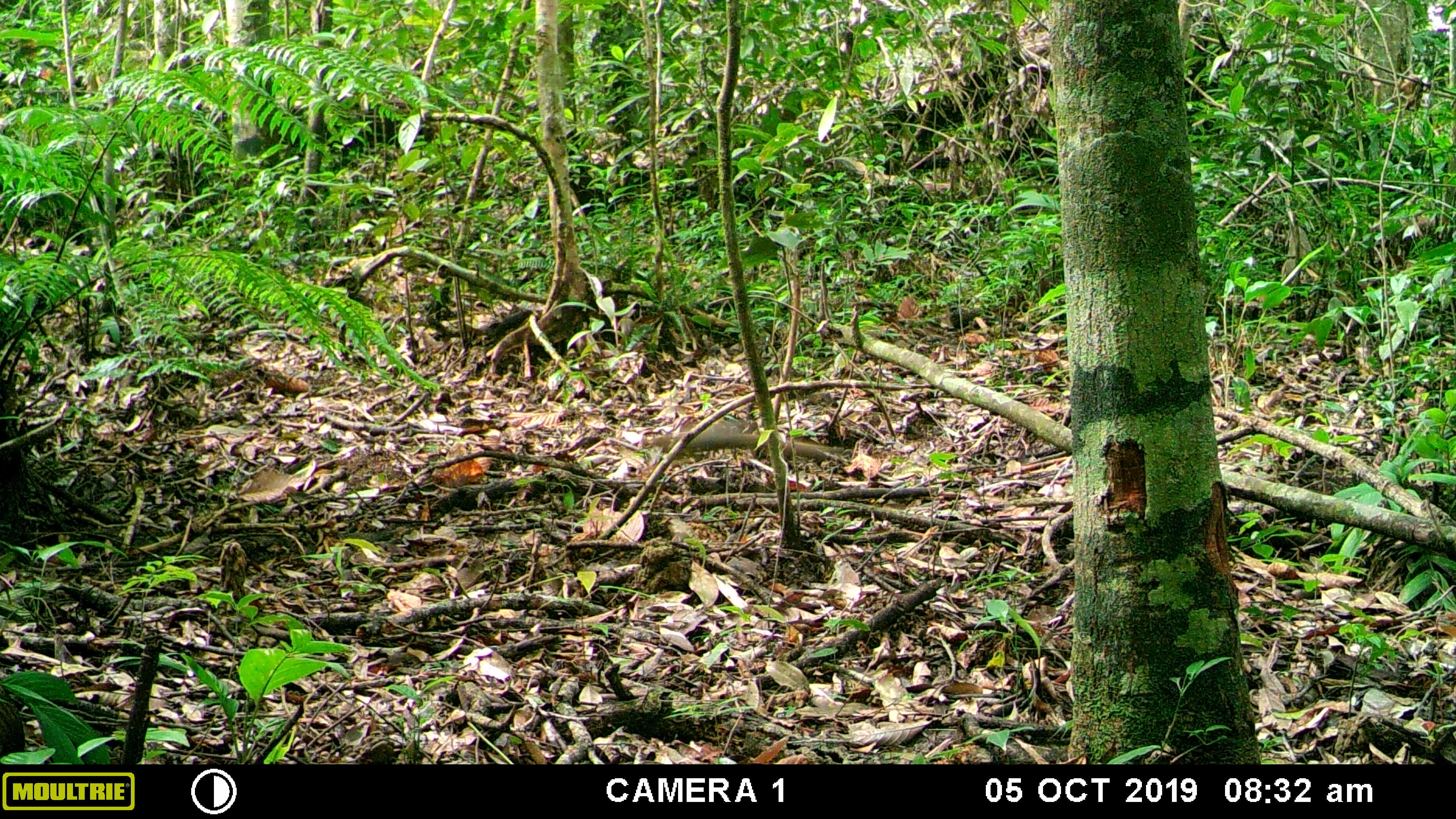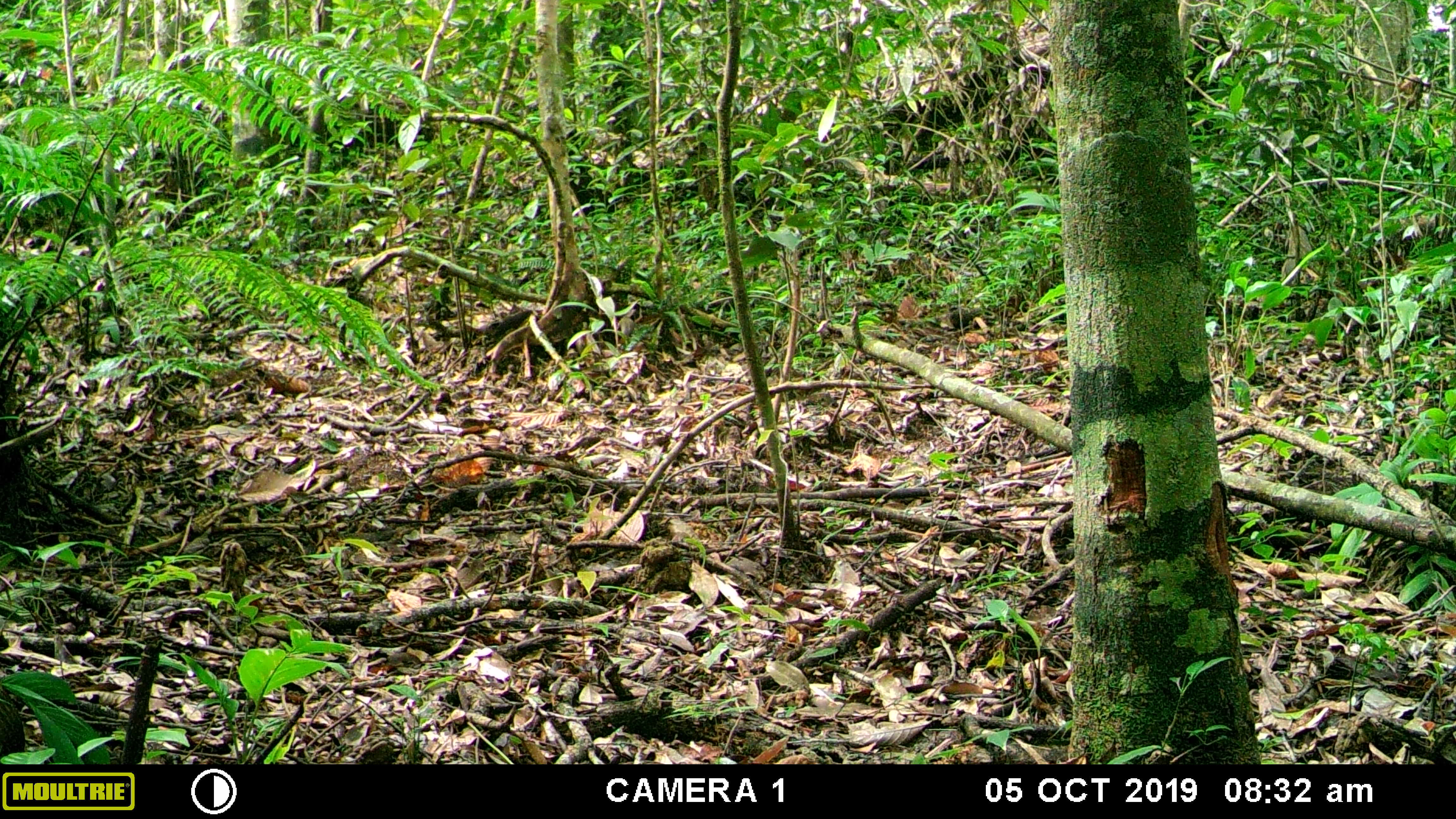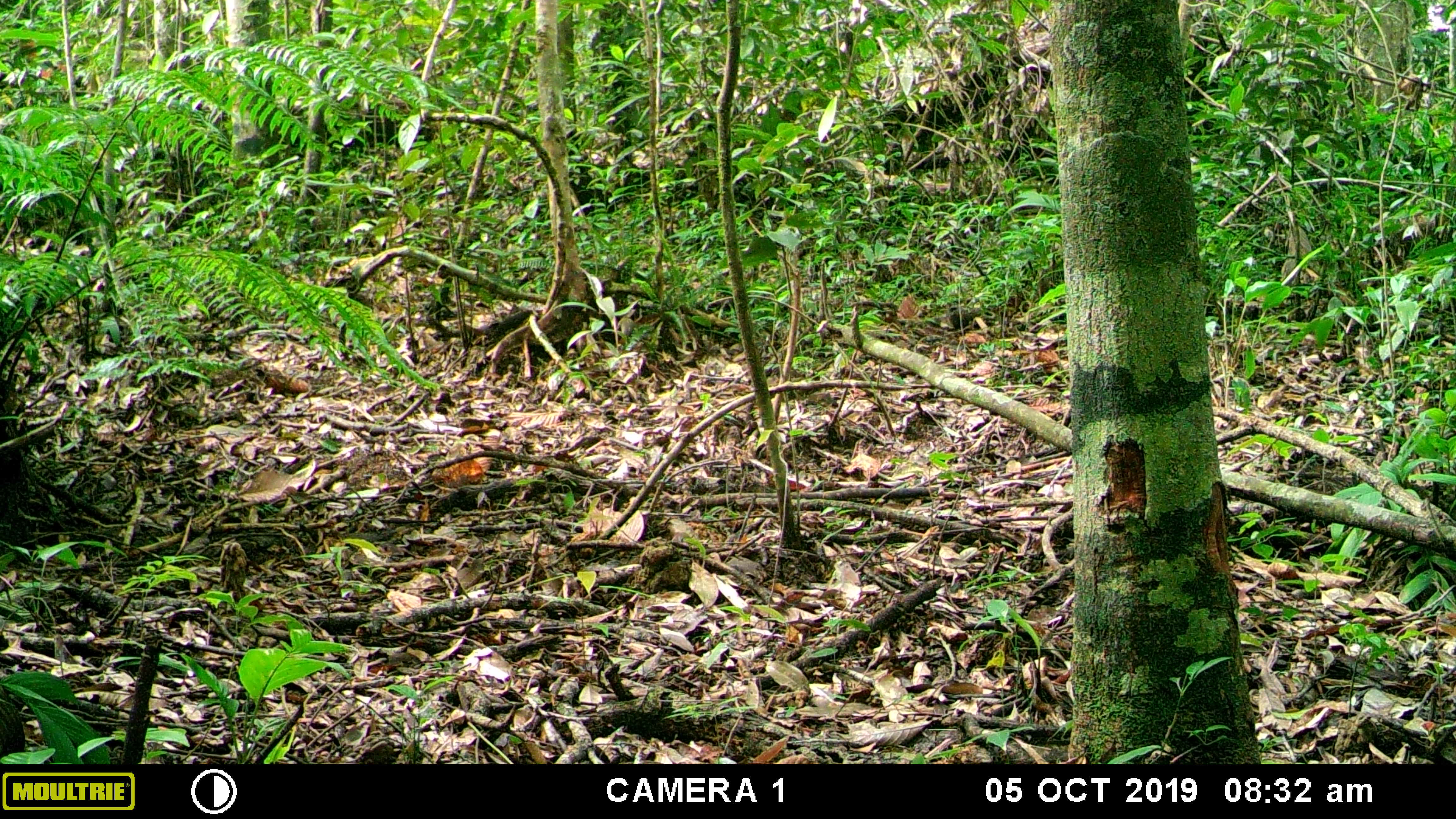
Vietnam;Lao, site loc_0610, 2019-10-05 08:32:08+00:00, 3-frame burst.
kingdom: Animalia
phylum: Chordata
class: Mammalia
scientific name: Mammalia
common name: mammal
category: unidentified small mammal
Unidentified small mammal (mammal) (Mammalia). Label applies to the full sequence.